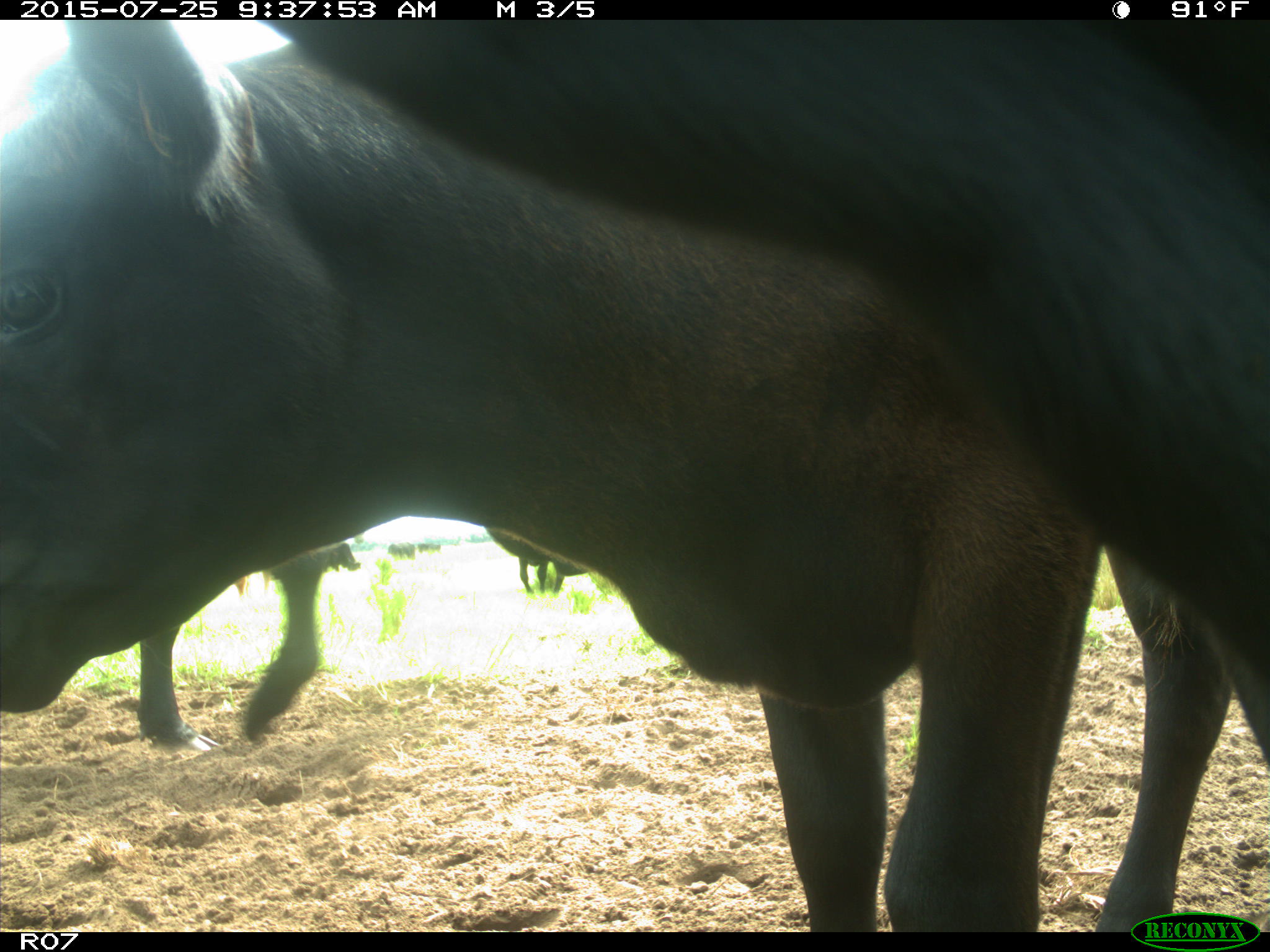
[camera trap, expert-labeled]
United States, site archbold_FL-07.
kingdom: Animalia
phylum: Chordata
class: Mammalia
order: Artiodactyla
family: Bovidae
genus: Bos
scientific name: Bos taurus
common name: domestic cow